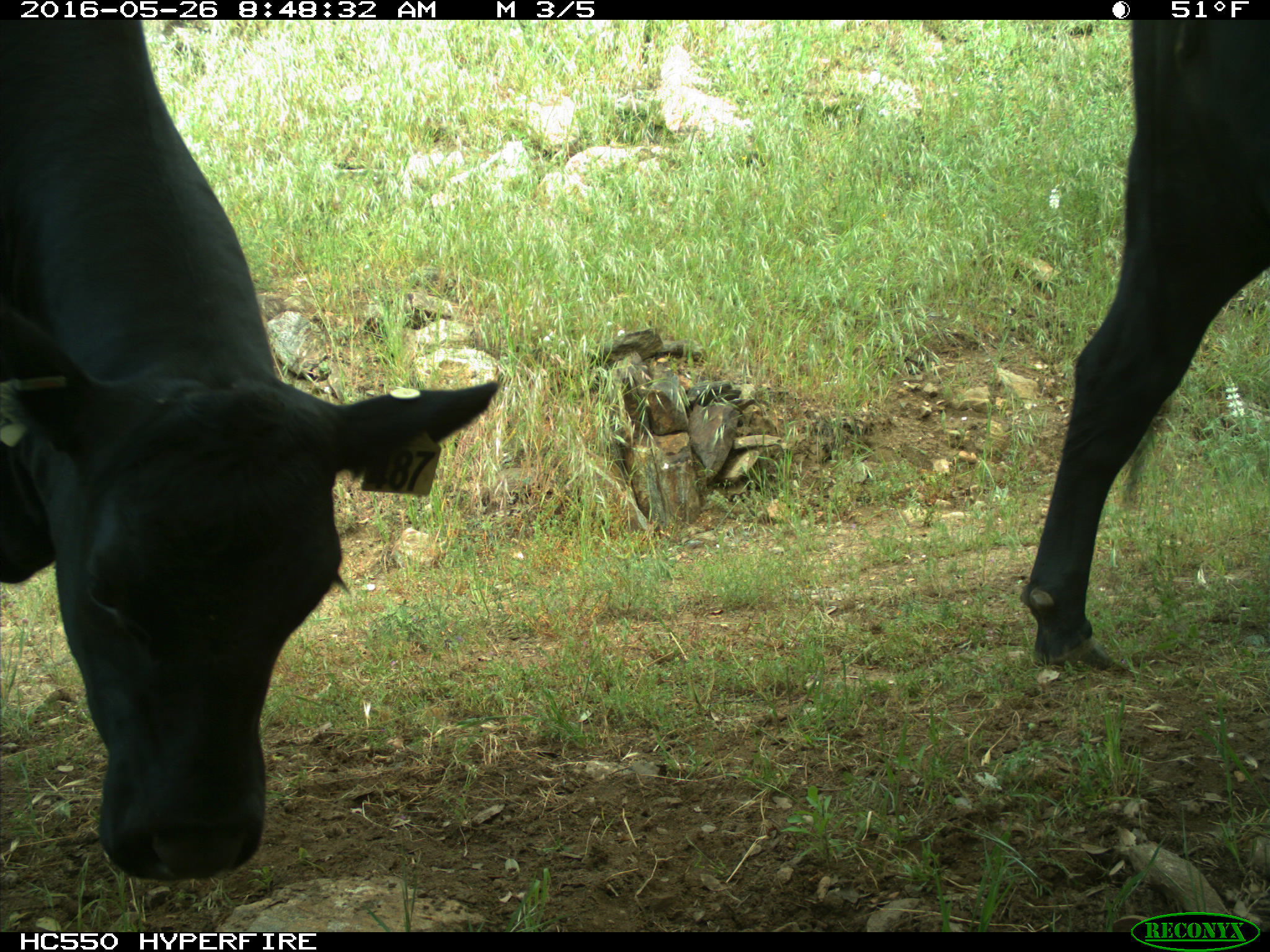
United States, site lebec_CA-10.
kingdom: Animalia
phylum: Chordata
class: Mammalia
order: Artiodactyla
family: Bovidae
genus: Bos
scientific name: Bos taurus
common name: domestic cow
Bos taurus (domestic cow).